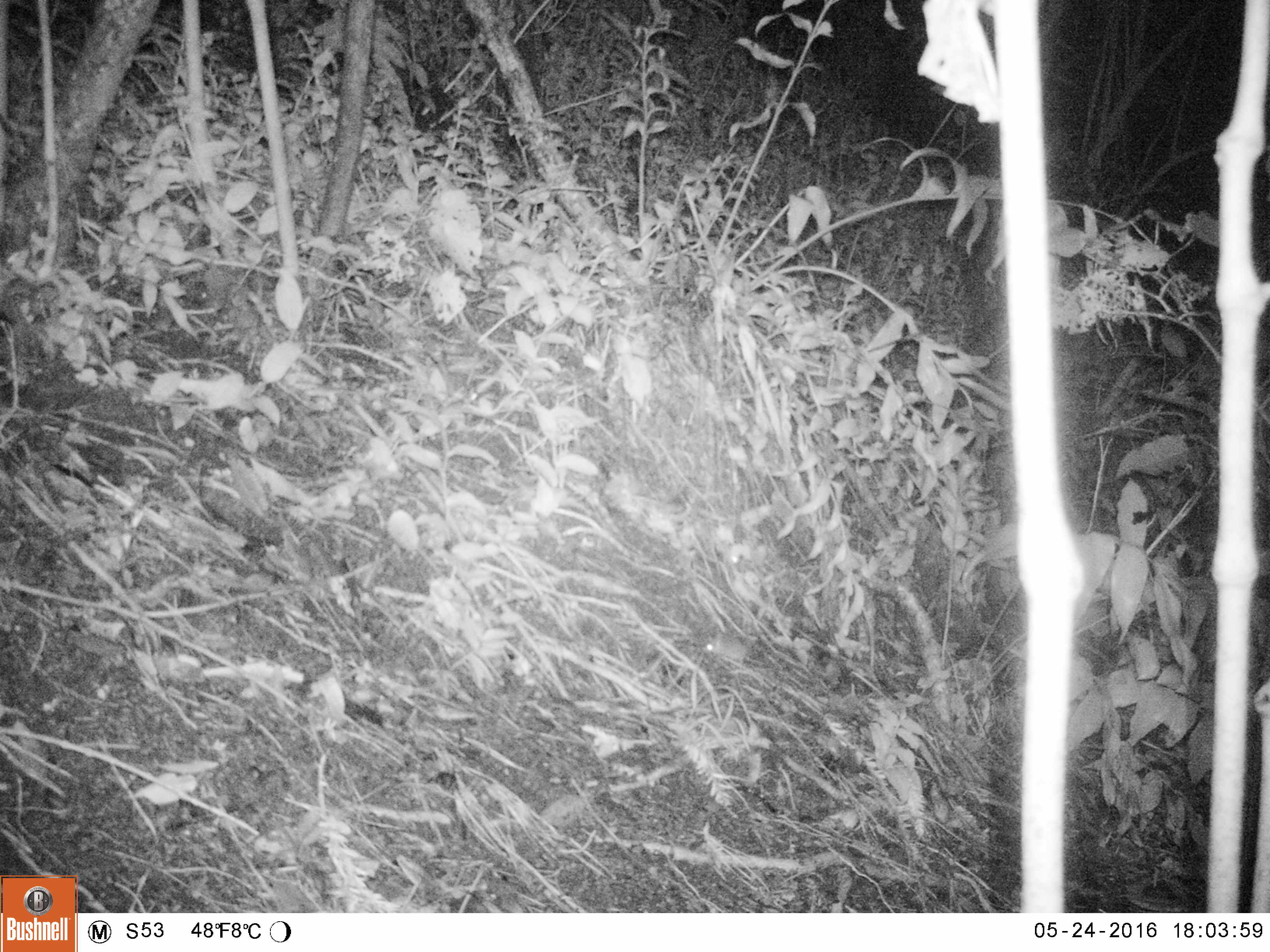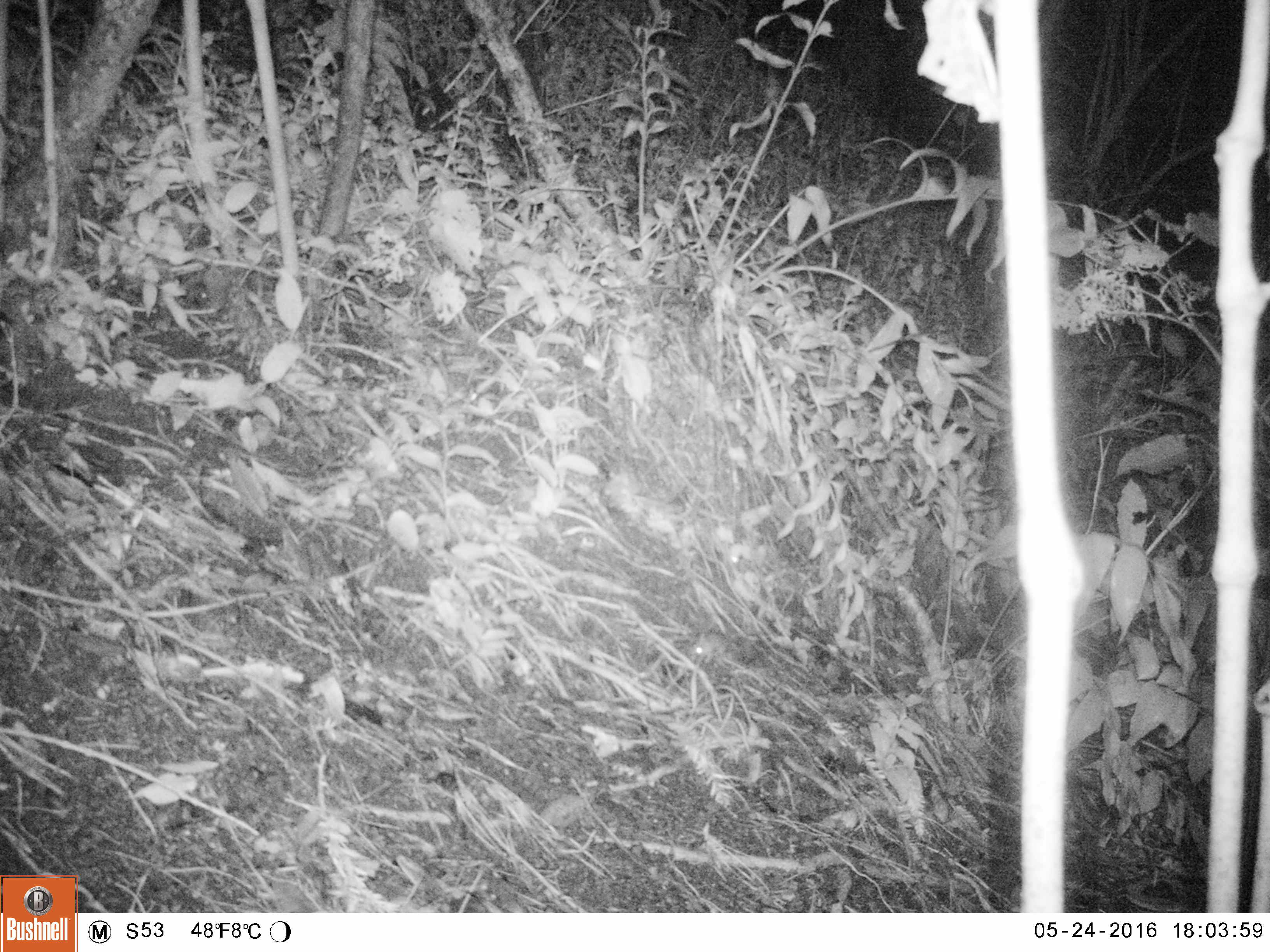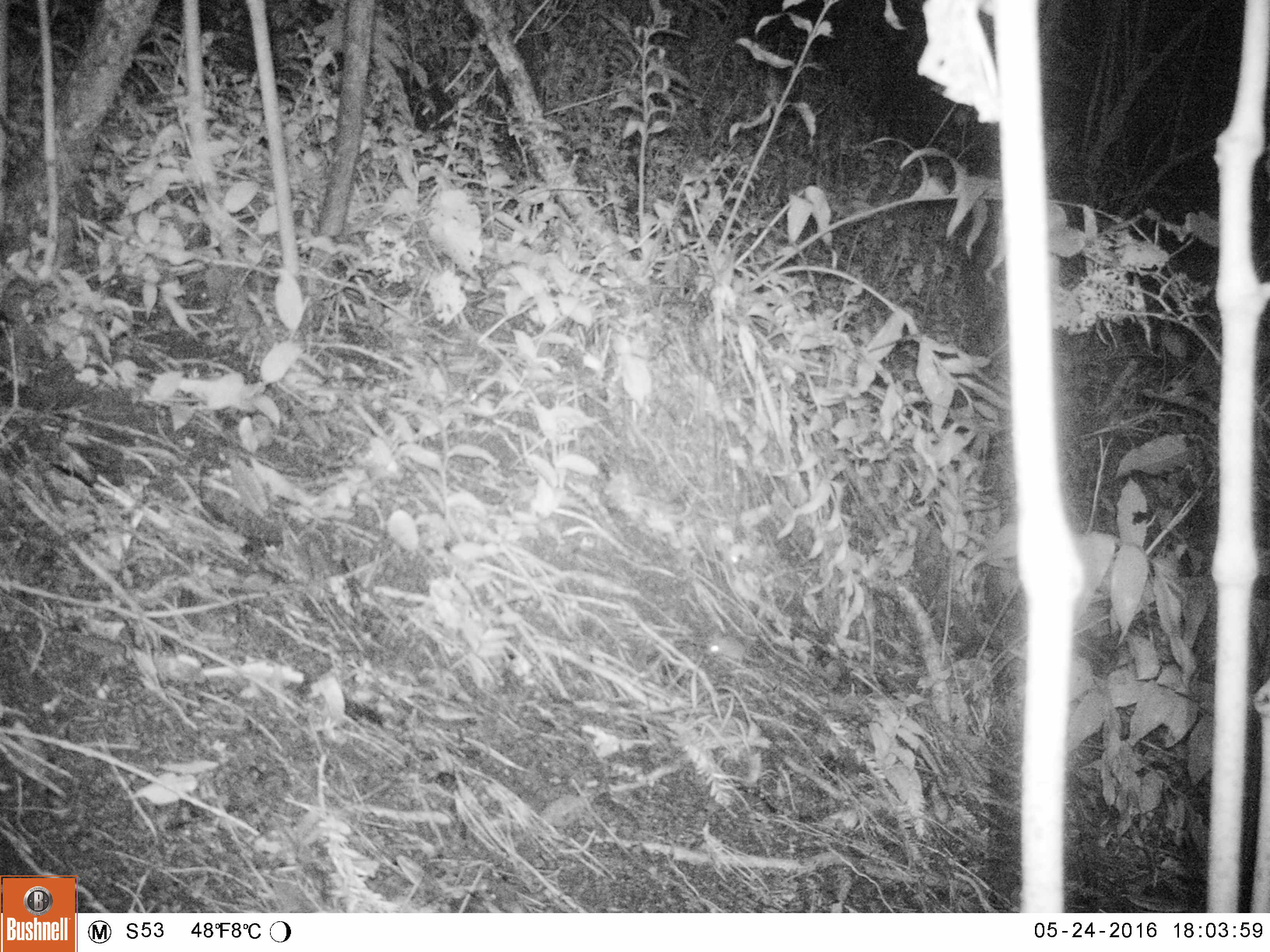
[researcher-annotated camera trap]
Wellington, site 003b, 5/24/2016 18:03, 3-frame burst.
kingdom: Animalia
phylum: Chordata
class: Mammalia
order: Rodentia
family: Muridae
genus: Mus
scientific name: Mus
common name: mouse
Mouse (Mus).